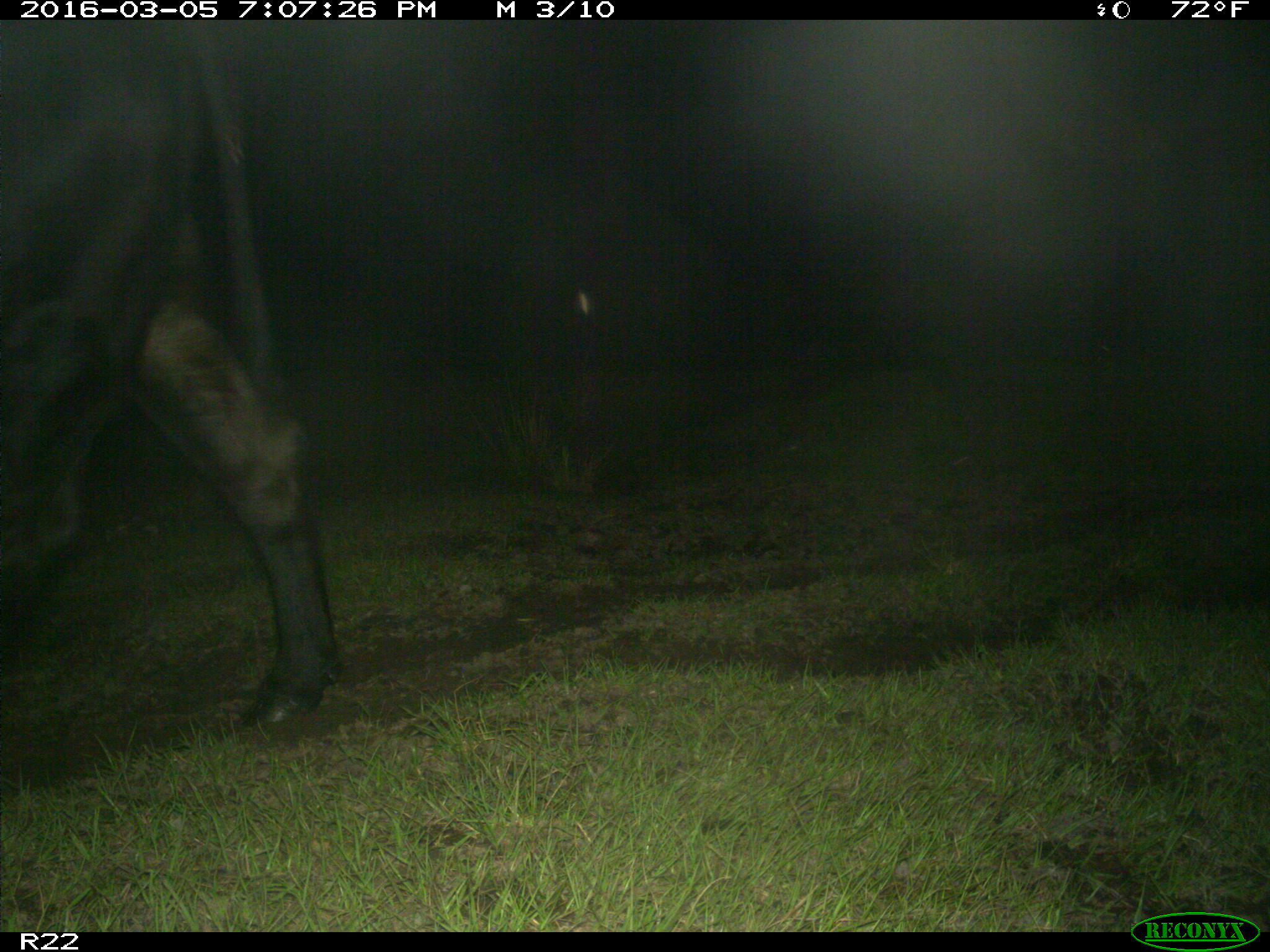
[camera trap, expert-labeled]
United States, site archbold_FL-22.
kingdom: Animalia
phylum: Chordata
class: Mammalia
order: Artiodactyla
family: Bovidae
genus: Bos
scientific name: Bos taurus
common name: domestic cow